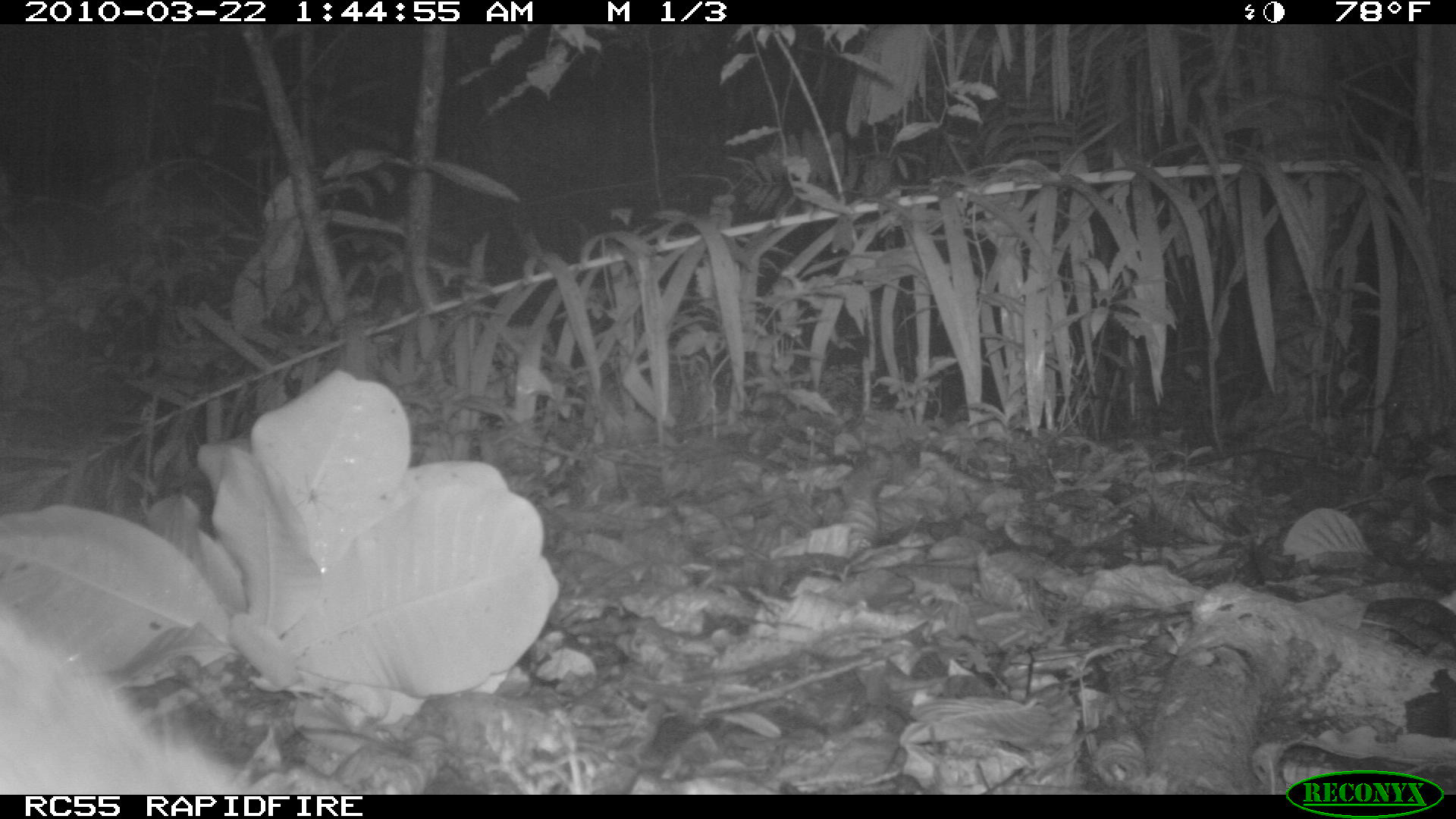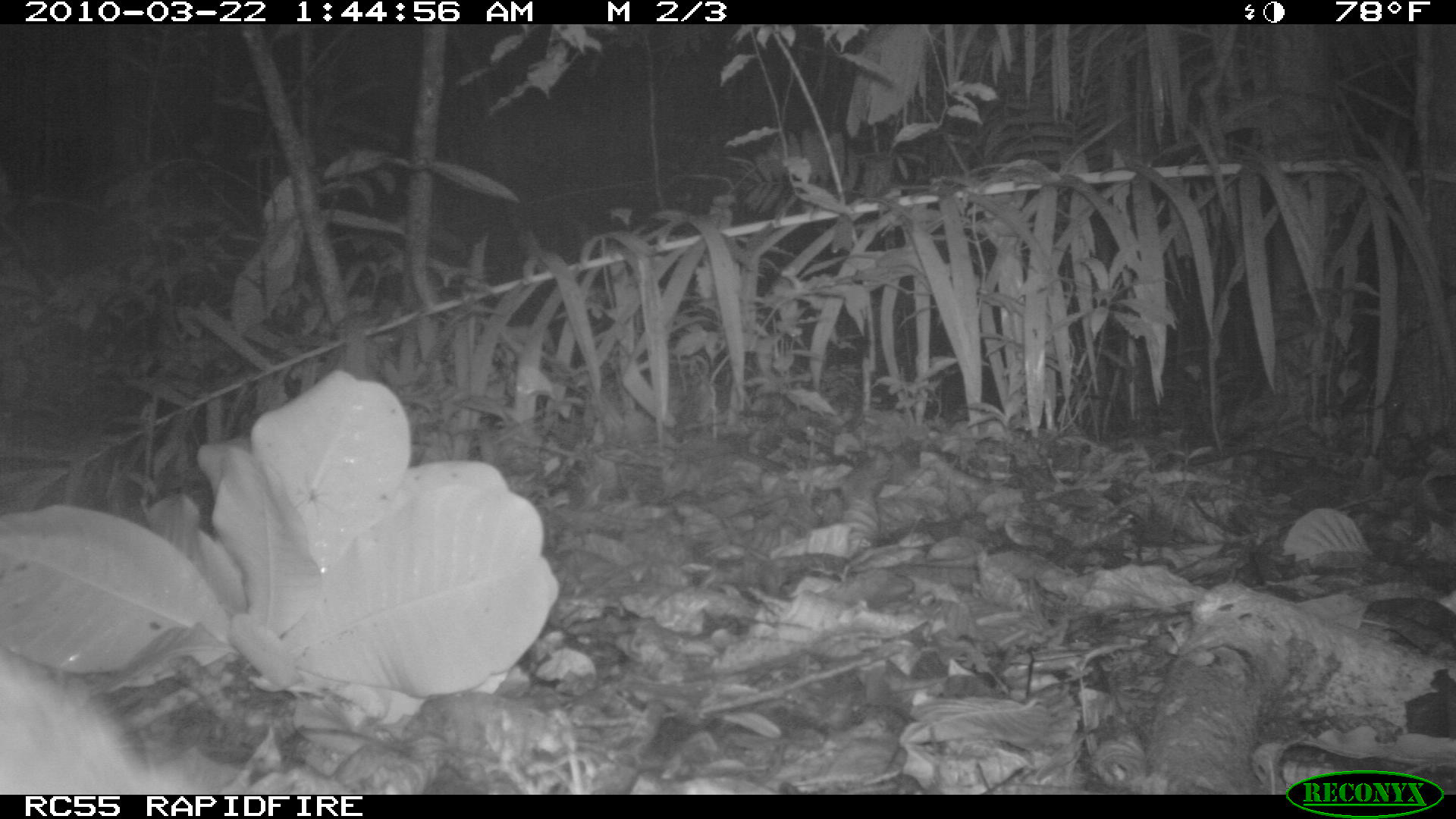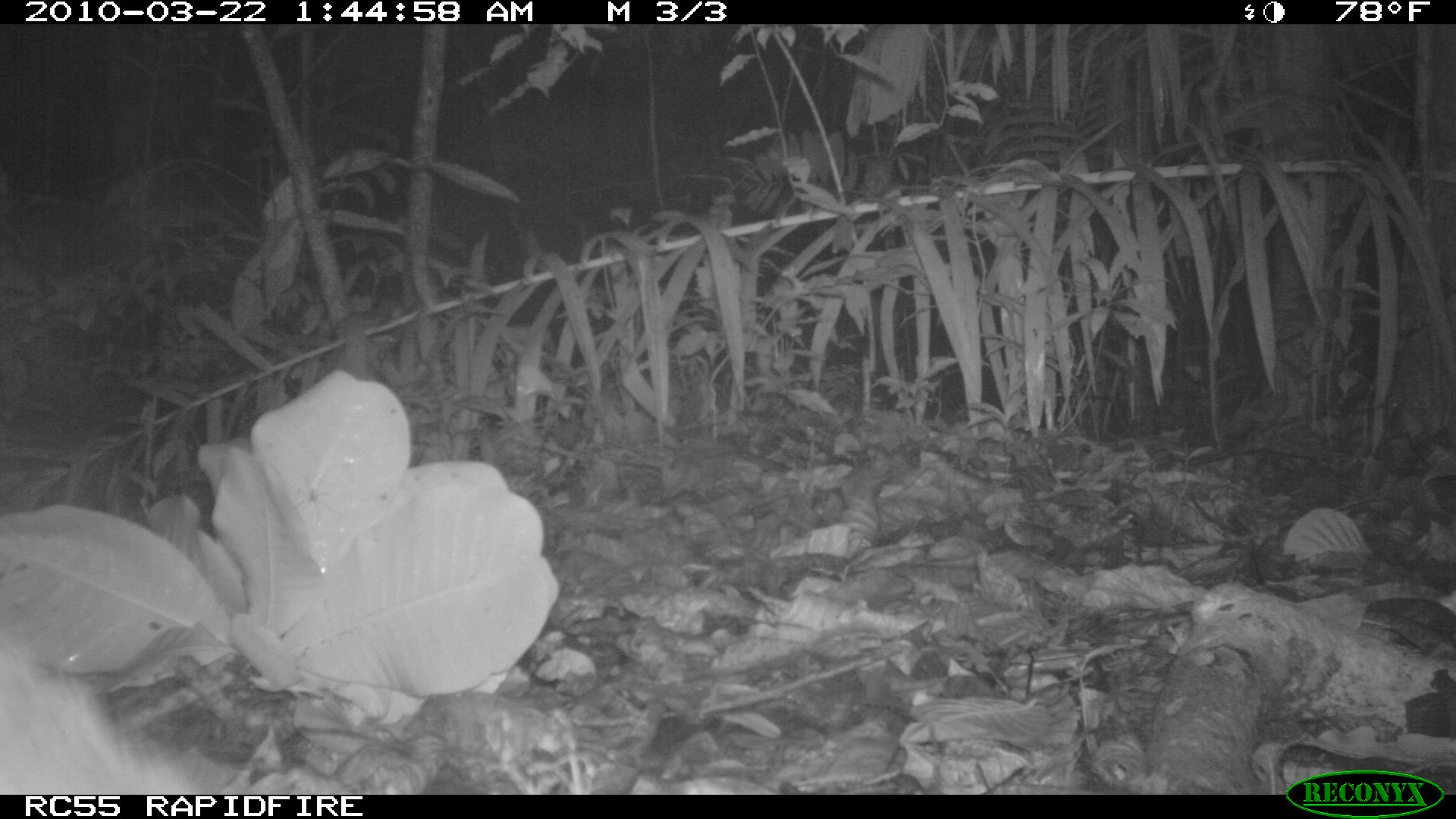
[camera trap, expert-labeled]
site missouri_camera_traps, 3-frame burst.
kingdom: Animalia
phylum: Chordata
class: Mammalia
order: Rodentia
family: Cuniculidae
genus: Cuniculus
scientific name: Cuniculus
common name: paca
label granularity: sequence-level